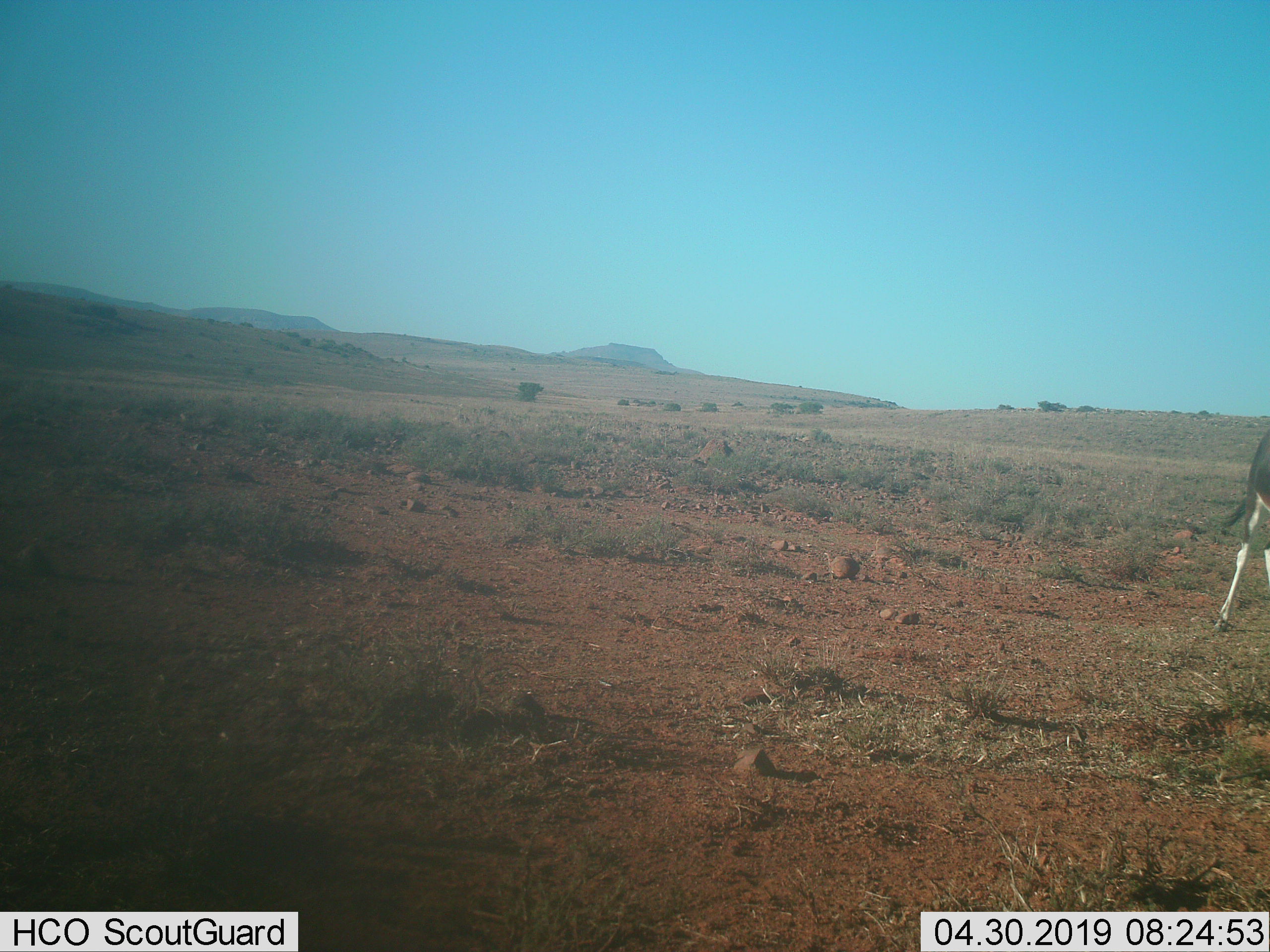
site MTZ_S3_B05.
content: unidentified animal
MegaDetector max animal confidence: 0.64